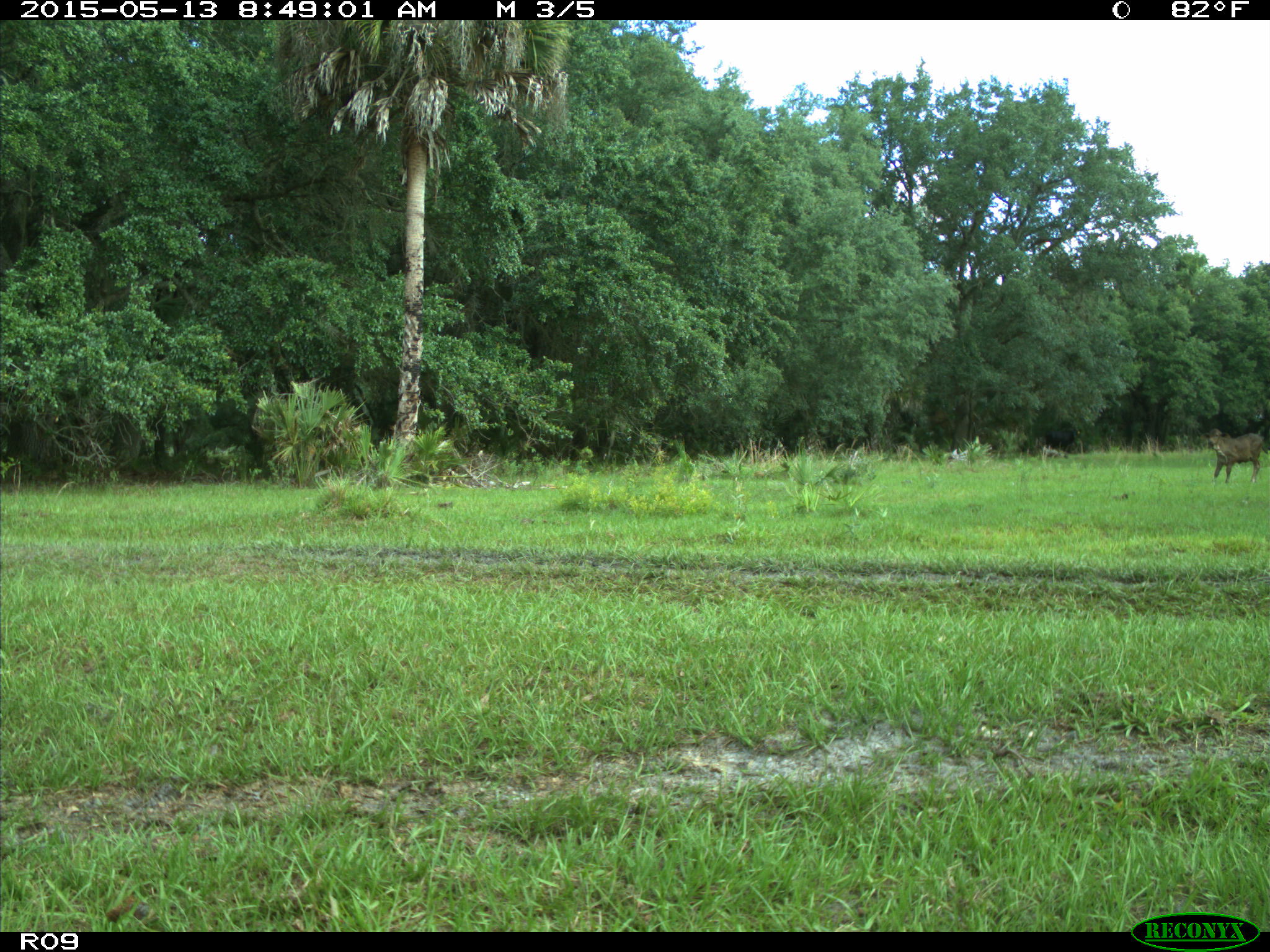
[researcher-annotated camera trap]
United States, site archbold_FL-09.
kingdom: Animalia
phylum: Chordata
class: Mammalia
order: Artiodactyla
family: Bovidae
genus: Bos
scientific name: Bos taurus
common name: domestic cow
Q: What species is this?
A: Bos taurus (domestic cow).